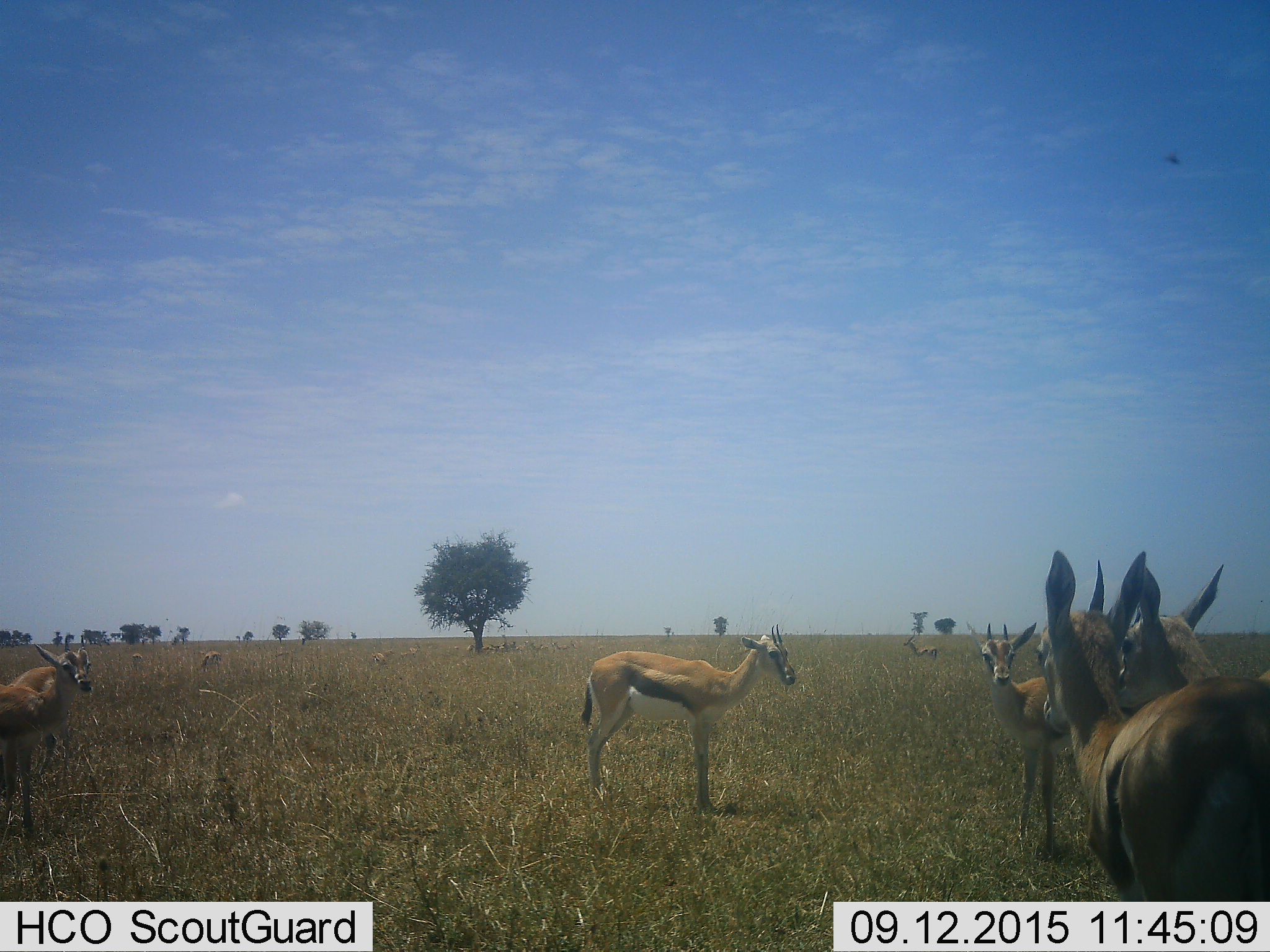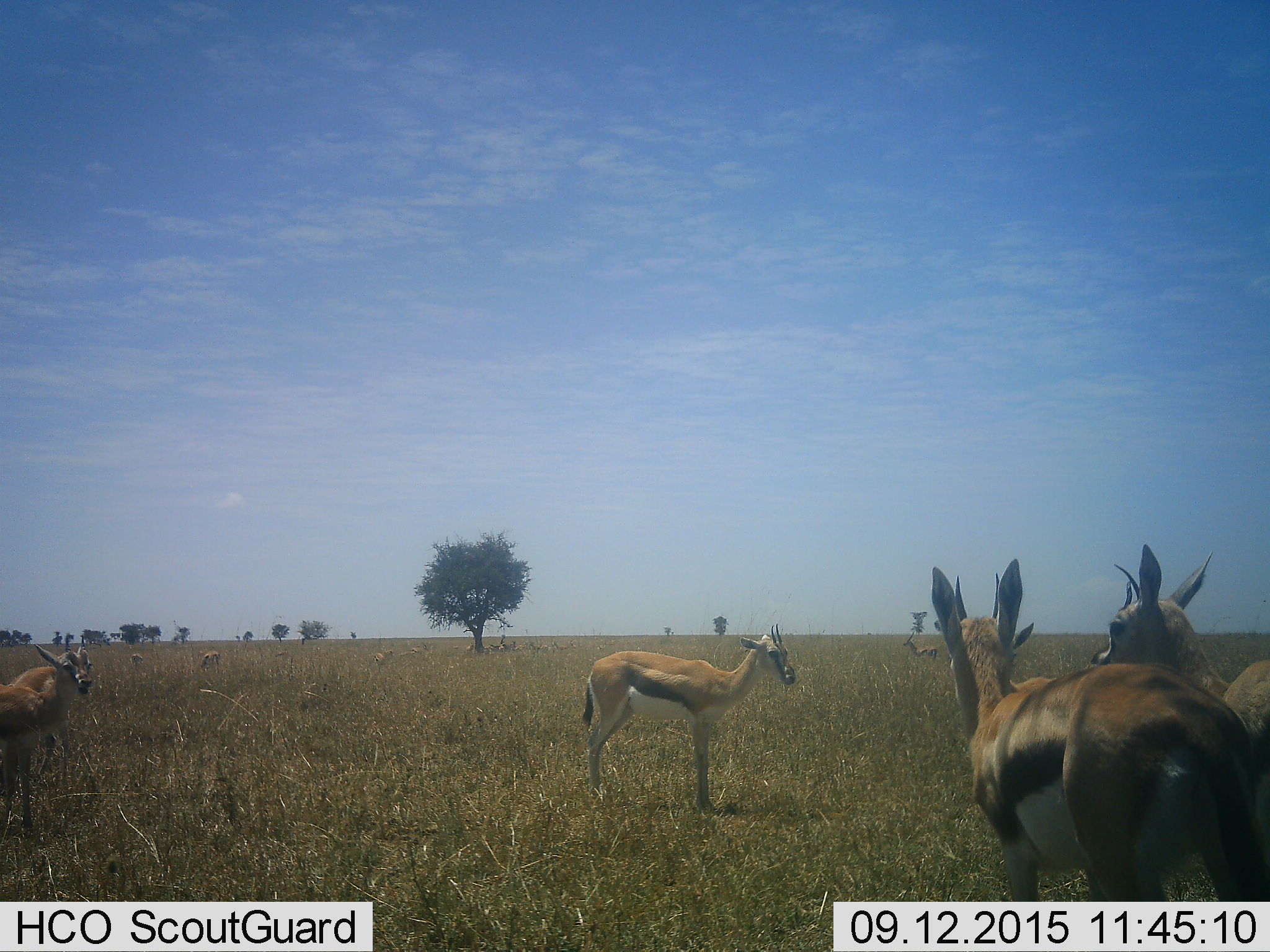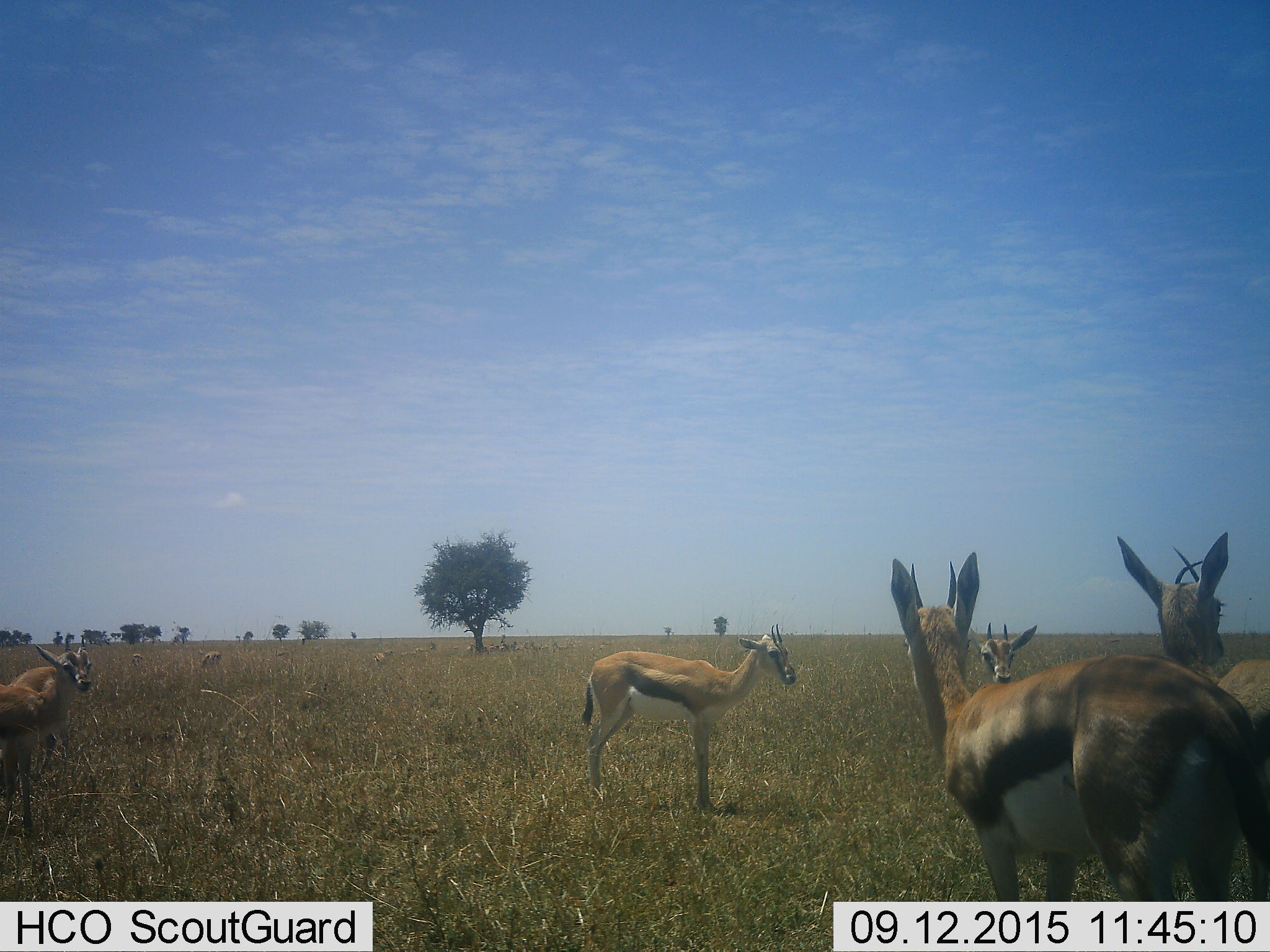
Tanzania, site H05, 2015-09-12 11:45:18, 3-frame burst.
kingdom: Animalia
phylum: Chordata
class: Mammalia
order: Artiodactyla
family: Bovidae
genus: Eudorcas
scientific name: Eudorcas thomsonii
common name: thomson's gazelle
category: gazellethomsons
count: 11-50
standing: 100%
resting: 10%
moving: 30%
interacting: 10%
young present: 50%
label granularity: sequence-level